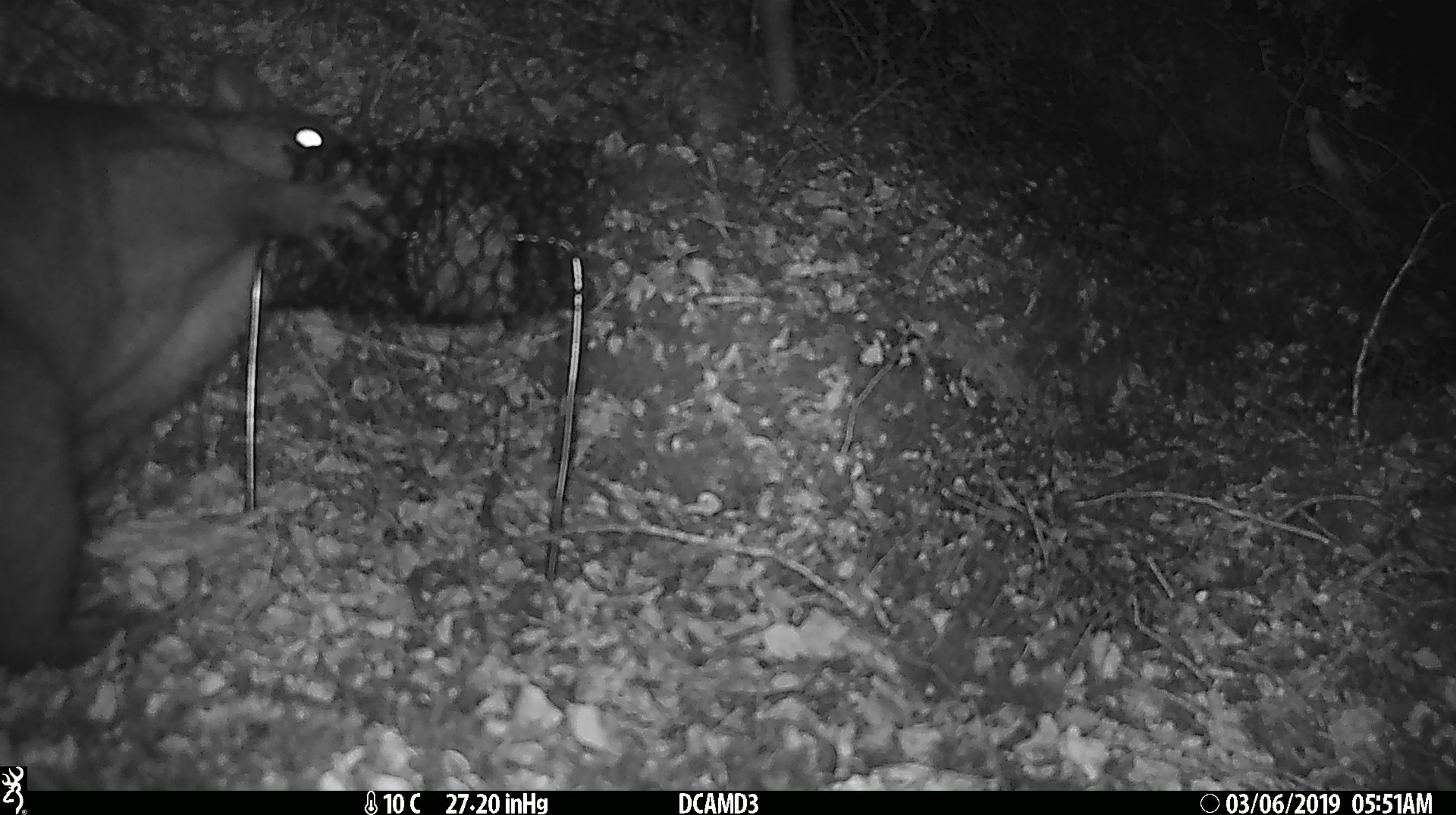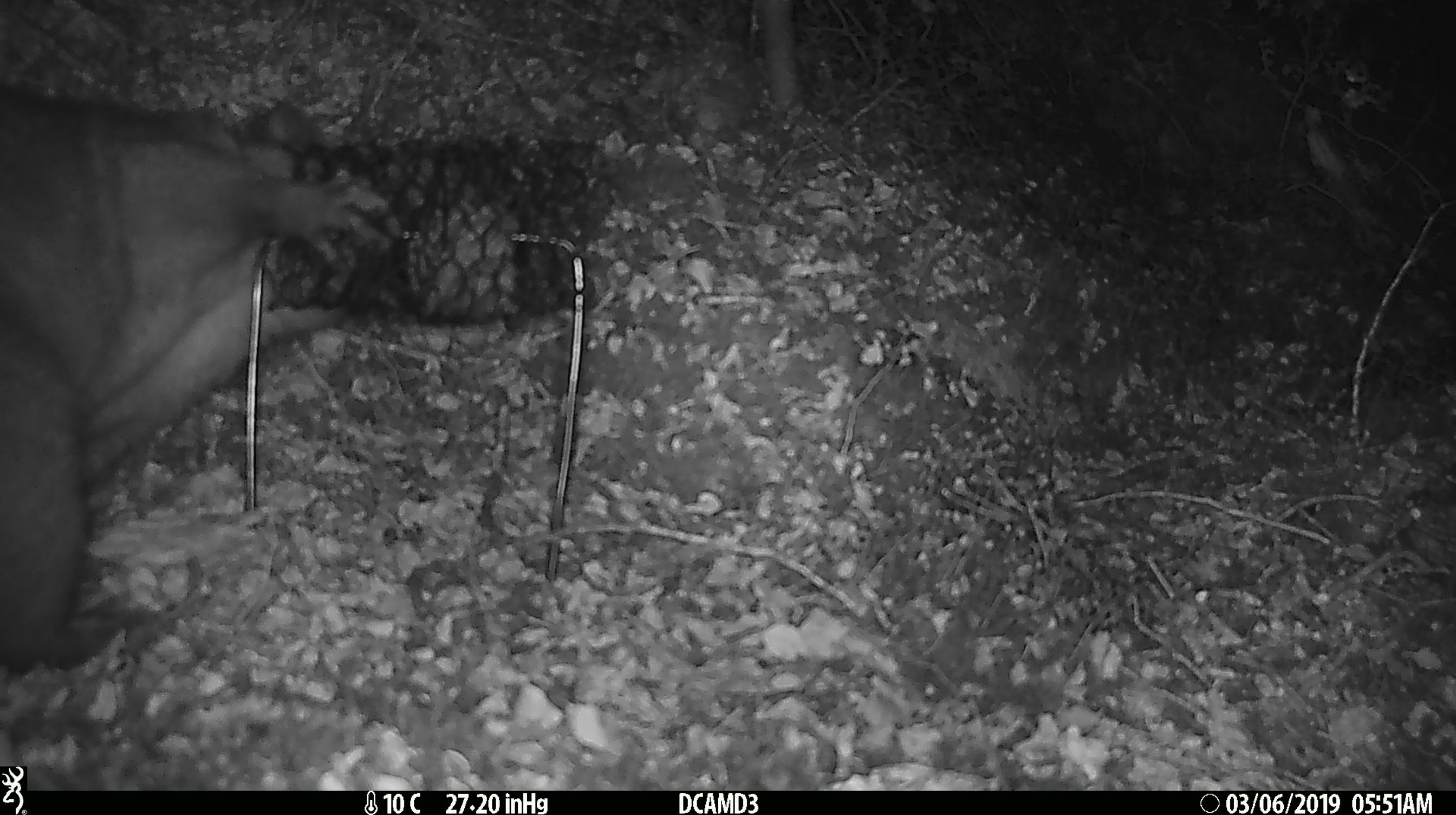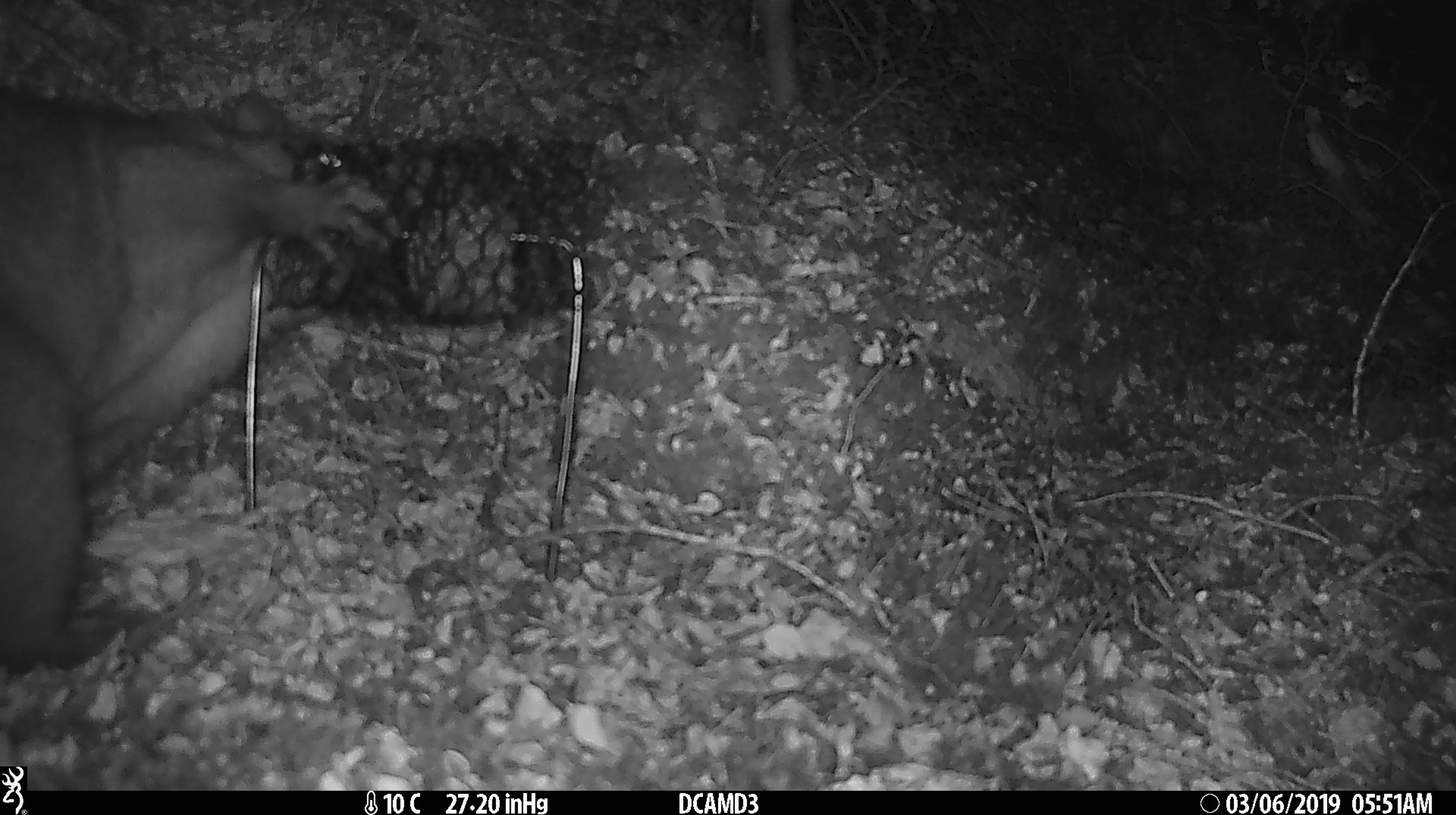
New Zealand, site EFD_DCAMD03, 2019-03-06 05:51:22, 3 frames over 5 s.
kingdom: Animalia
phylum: Chordata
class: Mammalia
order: Diprotodontia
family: Phalangeridae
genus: Trichosurus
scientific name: Trichosurus vulpecula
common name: common brushtail possum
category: possum